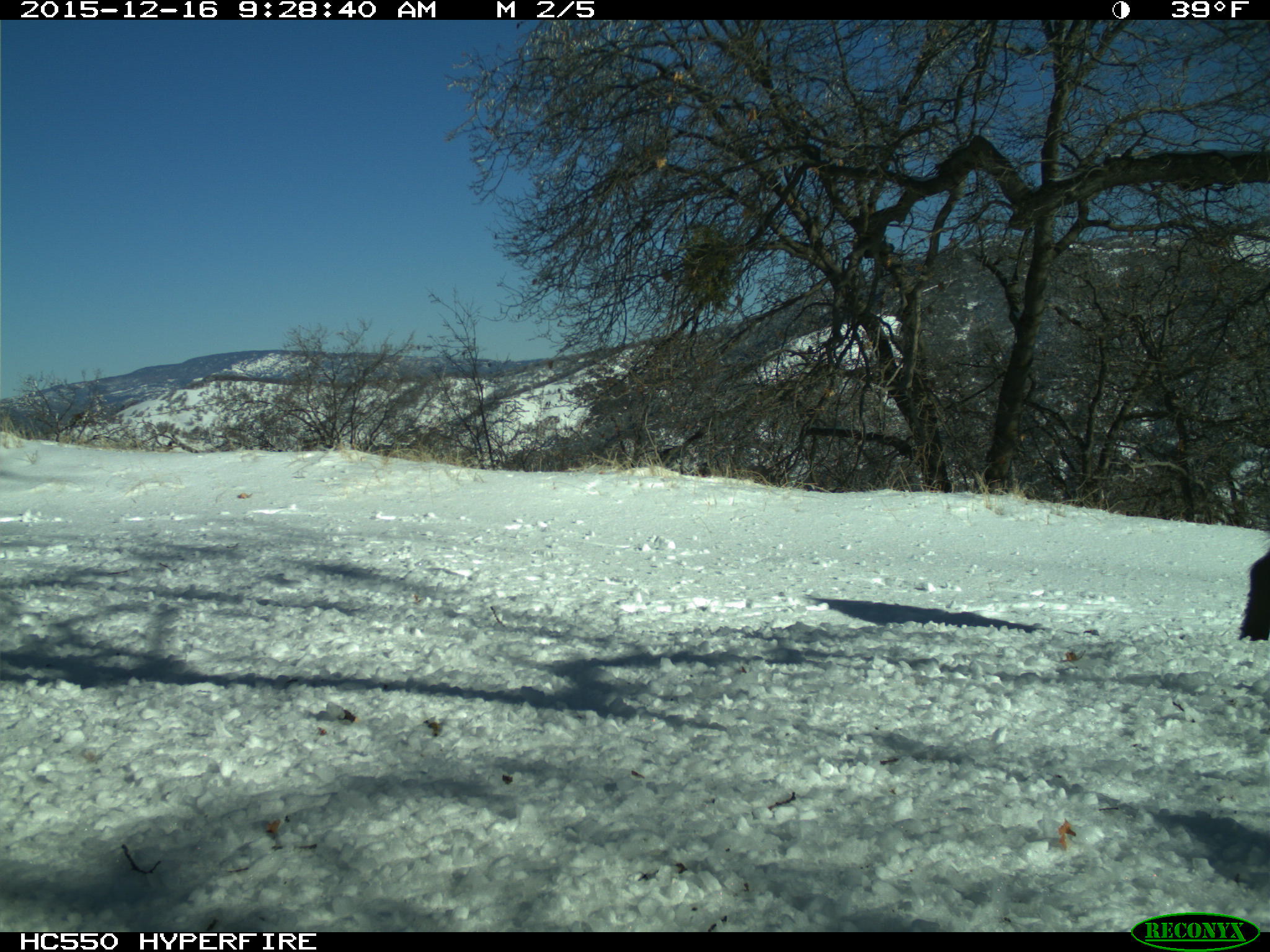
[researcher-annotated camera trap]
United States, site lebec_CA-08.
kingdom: Animalia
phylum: Chordata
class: Mammalia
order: Artiodactyla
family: Suidae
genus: Sus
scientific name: Sus scrofa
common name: wild boar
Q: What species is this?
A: Sus scrofa (wild boar).